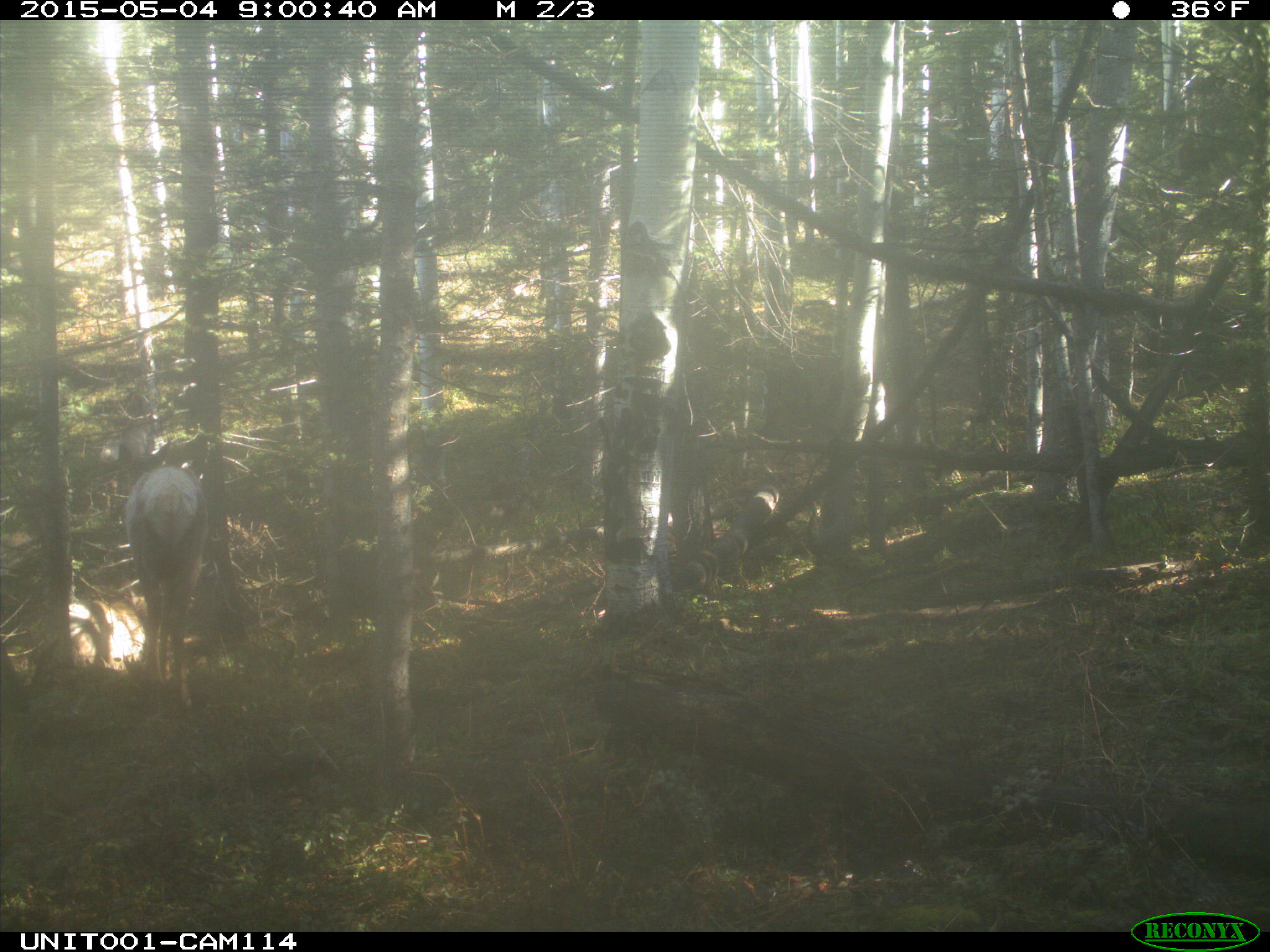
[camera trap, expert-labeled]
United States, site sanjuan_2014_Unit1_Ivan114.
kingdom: Animalia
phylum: Chordata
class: Mammalia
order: Artiodactyla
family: Cervidae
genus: Cervus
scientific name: Cervus elaphus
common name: red deer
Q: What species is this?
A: Cervus elaphus (red deer).